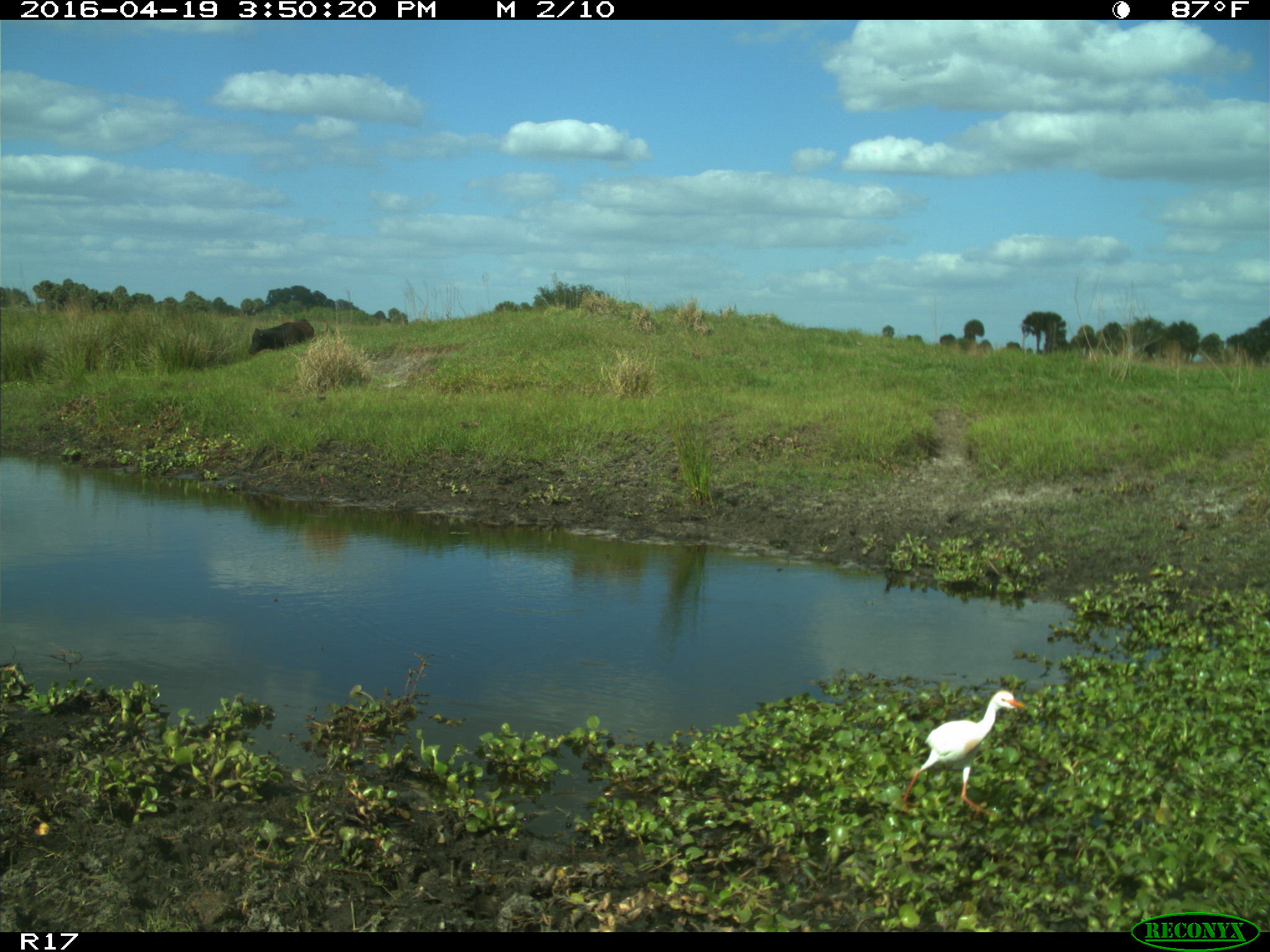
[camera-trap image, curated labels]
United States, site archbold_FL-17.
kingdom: Animalia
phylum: Chordata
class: Mammalia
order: Artiodactyla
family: Bovidae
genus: Bos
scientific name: Bos taurus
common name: domestic cow